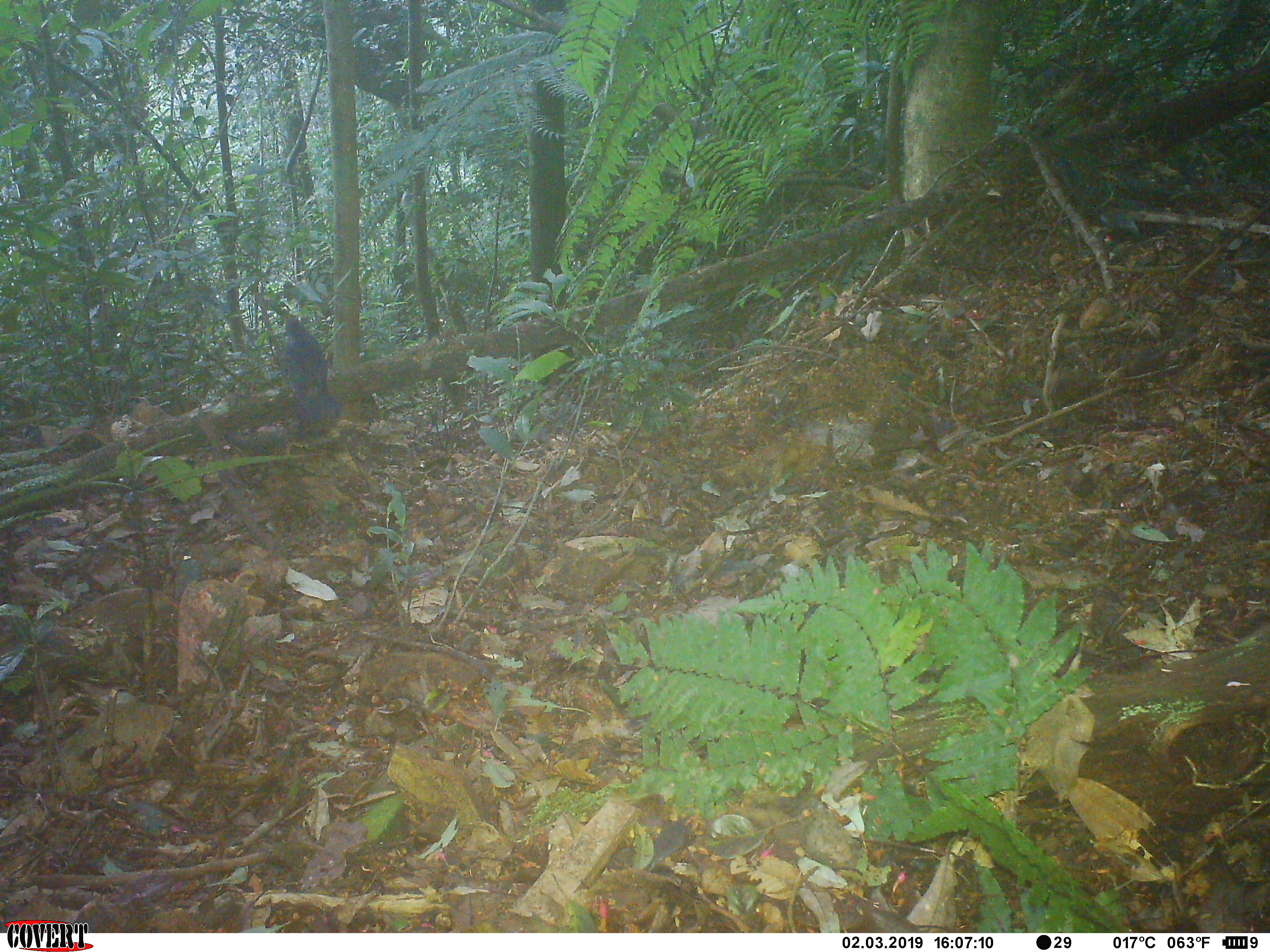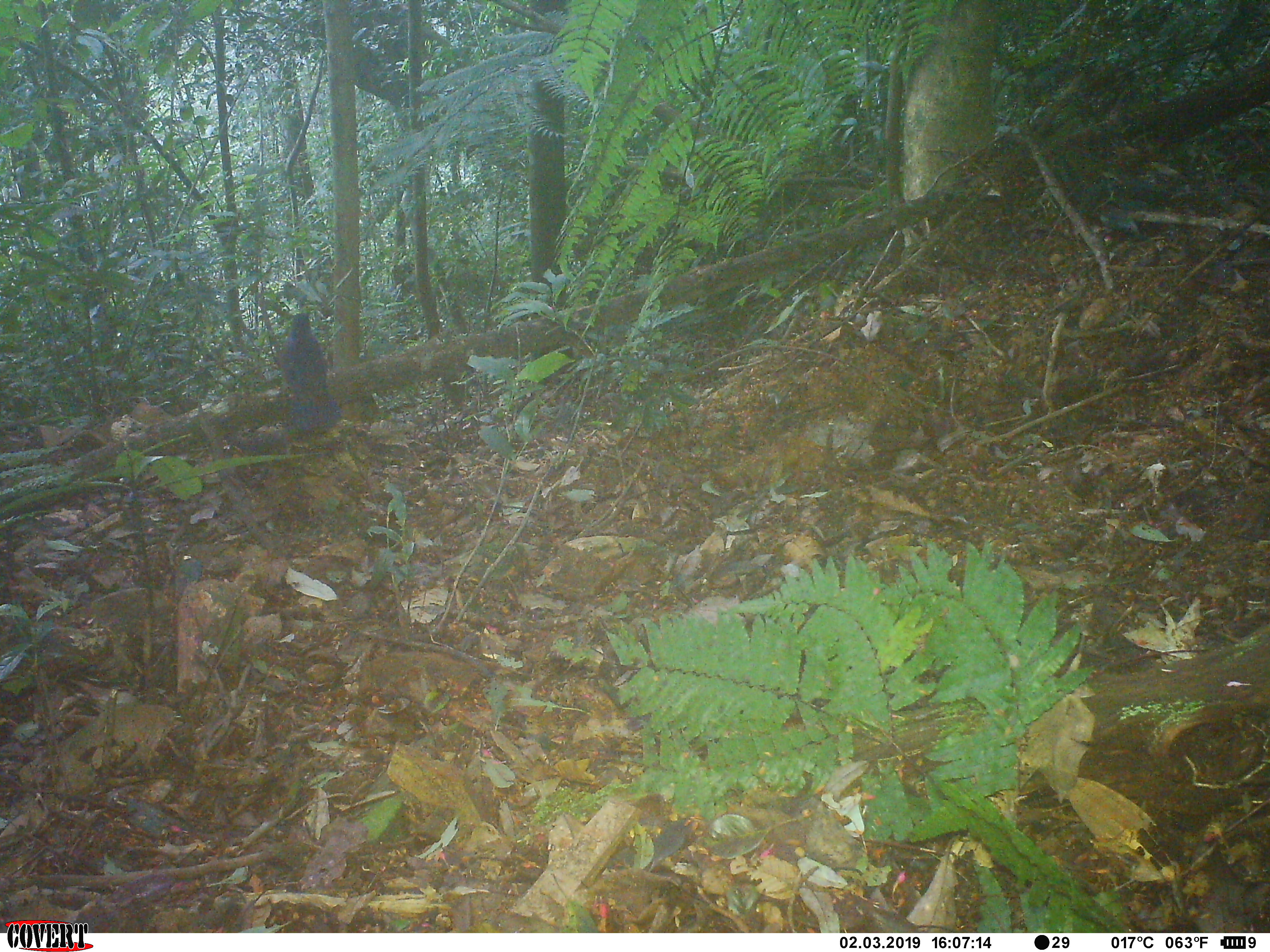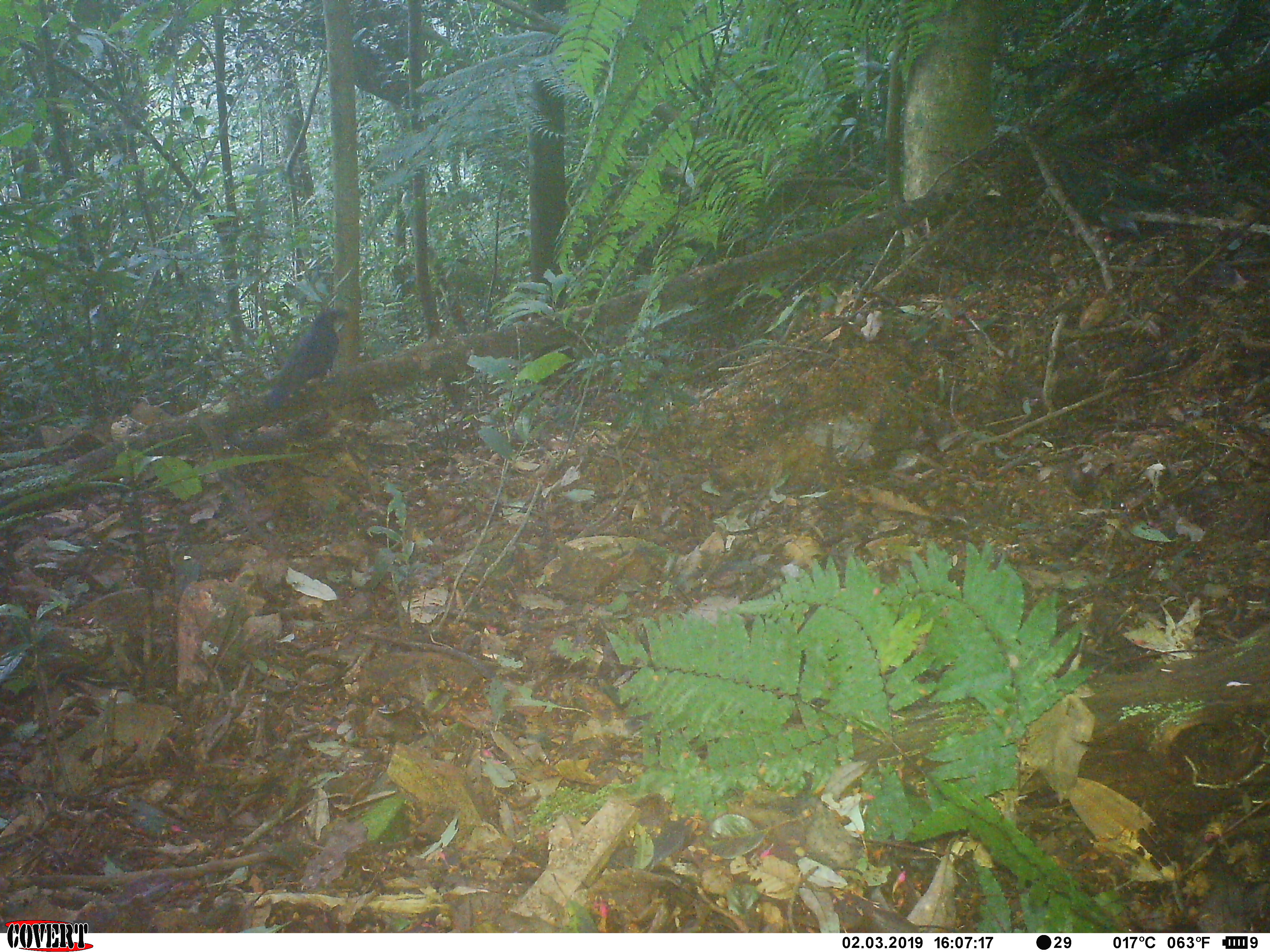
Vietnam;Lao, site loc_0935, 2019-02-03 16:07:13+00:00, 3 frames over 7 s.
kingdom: Animalia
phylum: Chordata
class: Aves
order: Passeriformes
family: Muscicapidae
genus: Myophonus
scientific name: Myophonus caeruleus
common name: blue whistling thrush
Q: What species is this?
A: Blue whistling thrush (Myophonus caeruleus).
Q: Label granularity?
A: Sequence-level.